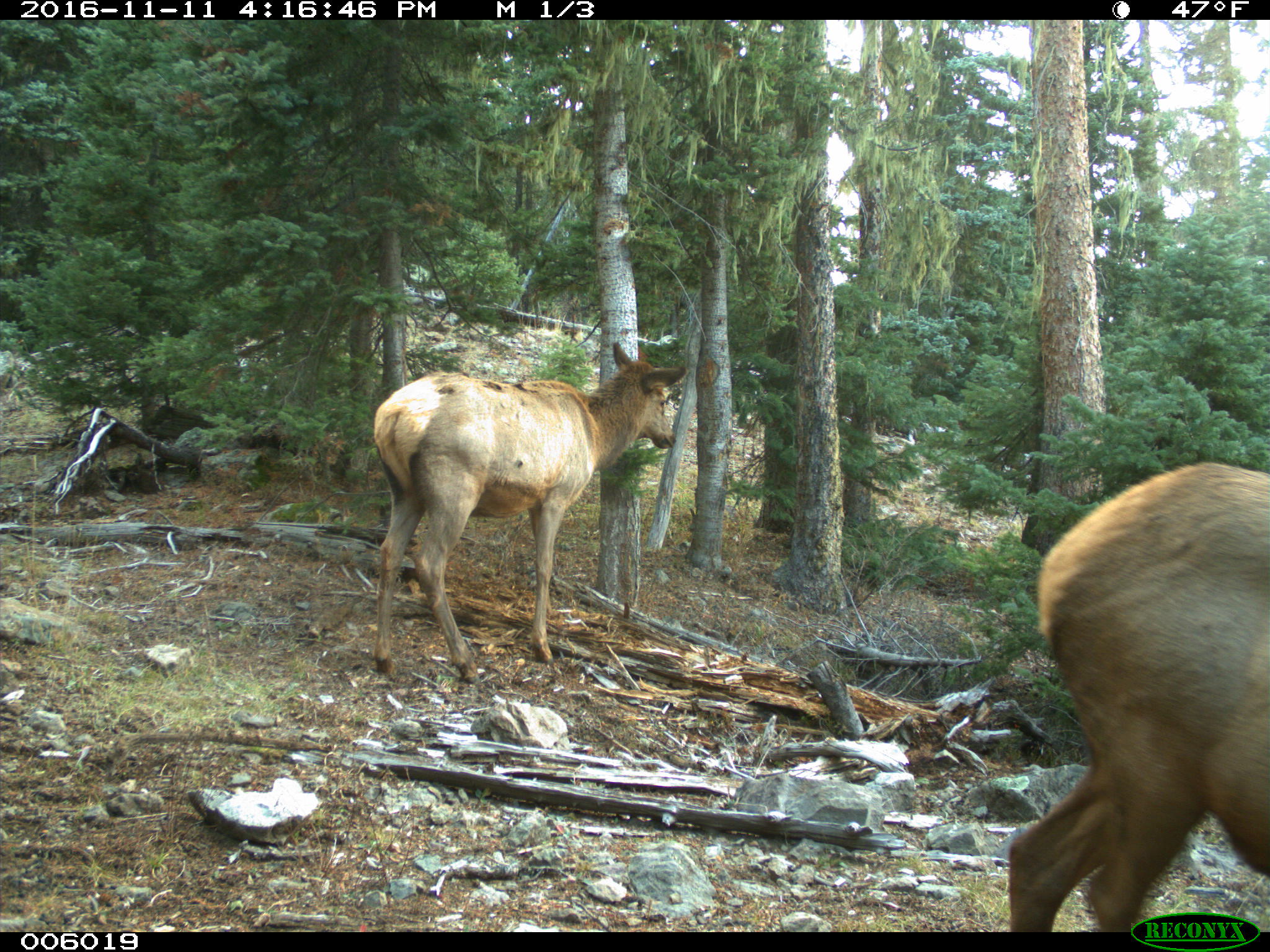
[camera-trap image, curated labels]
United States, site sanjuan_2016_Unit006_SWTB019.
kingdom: Animalia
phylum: Chordata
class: Mammalia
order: Artiodactyla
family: Cervidae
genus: Cervus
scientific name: Cervus elaphus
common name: red deer